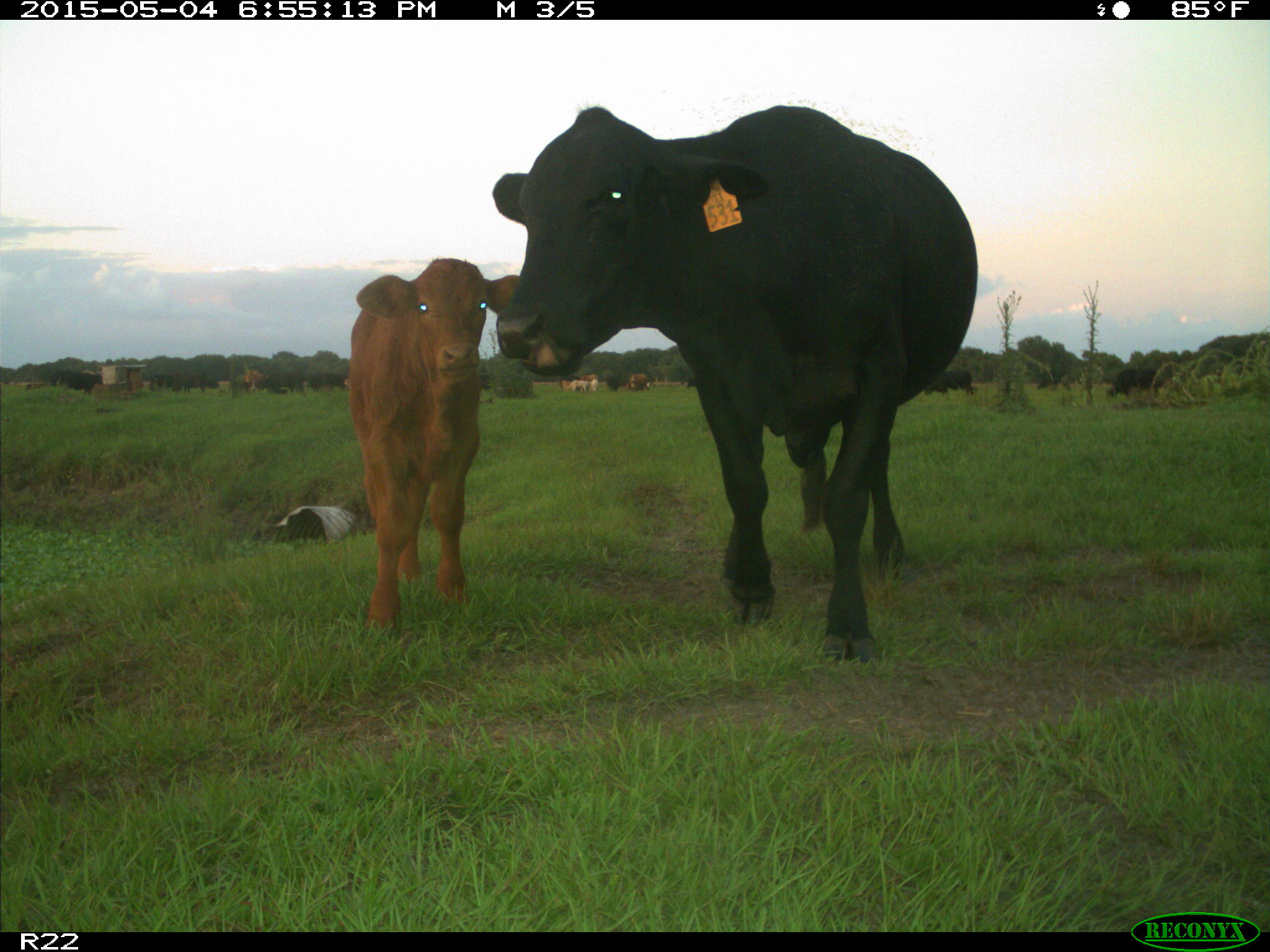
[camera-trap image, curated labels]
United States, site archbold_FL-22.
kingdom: Animalia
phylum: Chordata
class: Mammalia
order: Artiodactyla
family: Bovidae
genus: Bos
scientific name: Bos taurus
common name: domestic cow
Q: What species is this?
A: Bos taurus (domestic cow).